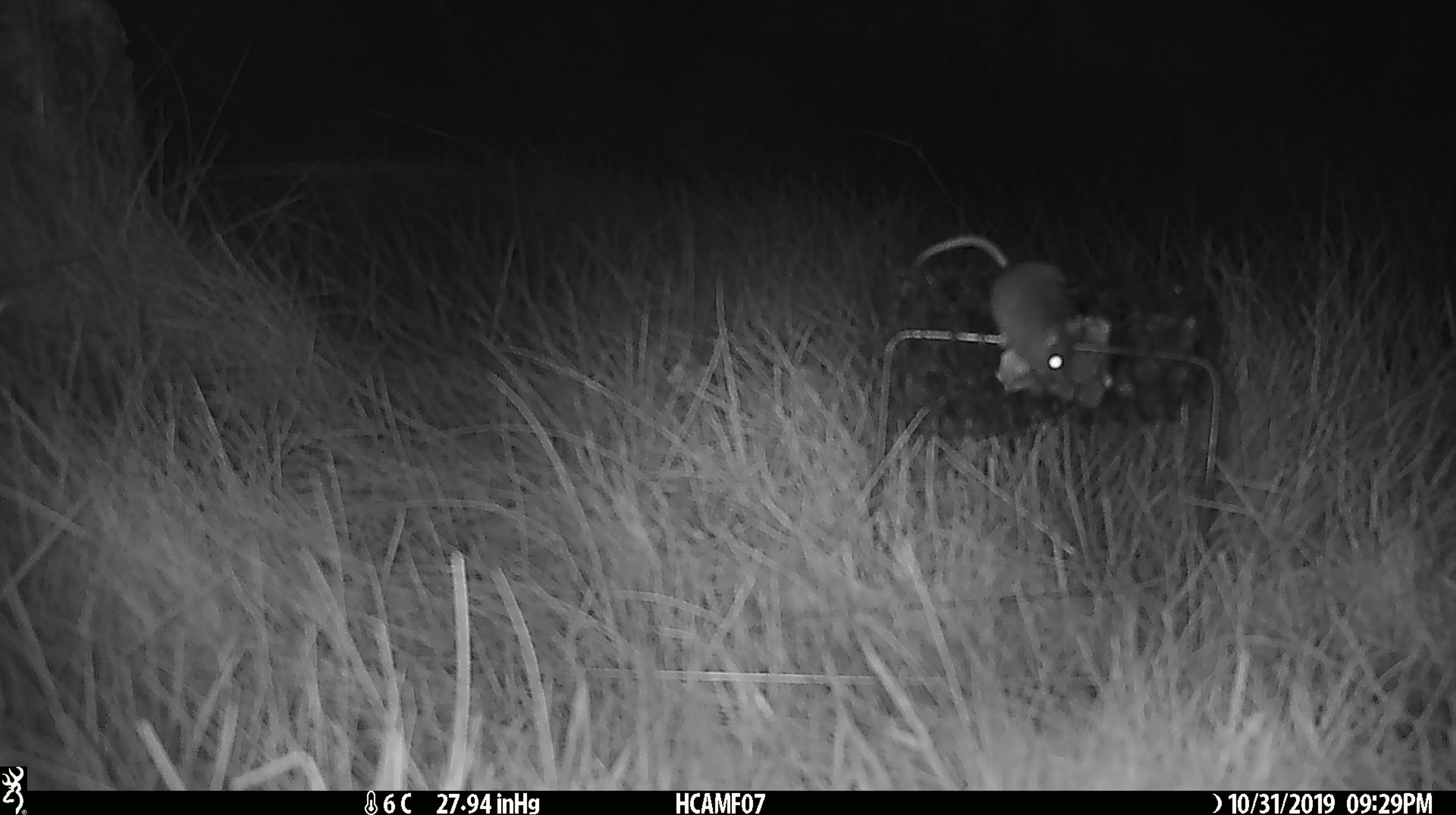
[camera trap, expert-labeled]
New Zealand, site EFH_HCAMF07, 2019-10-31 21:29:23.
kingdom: Animalia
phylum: Chordata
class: Mammalia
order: Rodentia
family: Muridae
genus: Mus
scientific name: Mus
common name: mouse